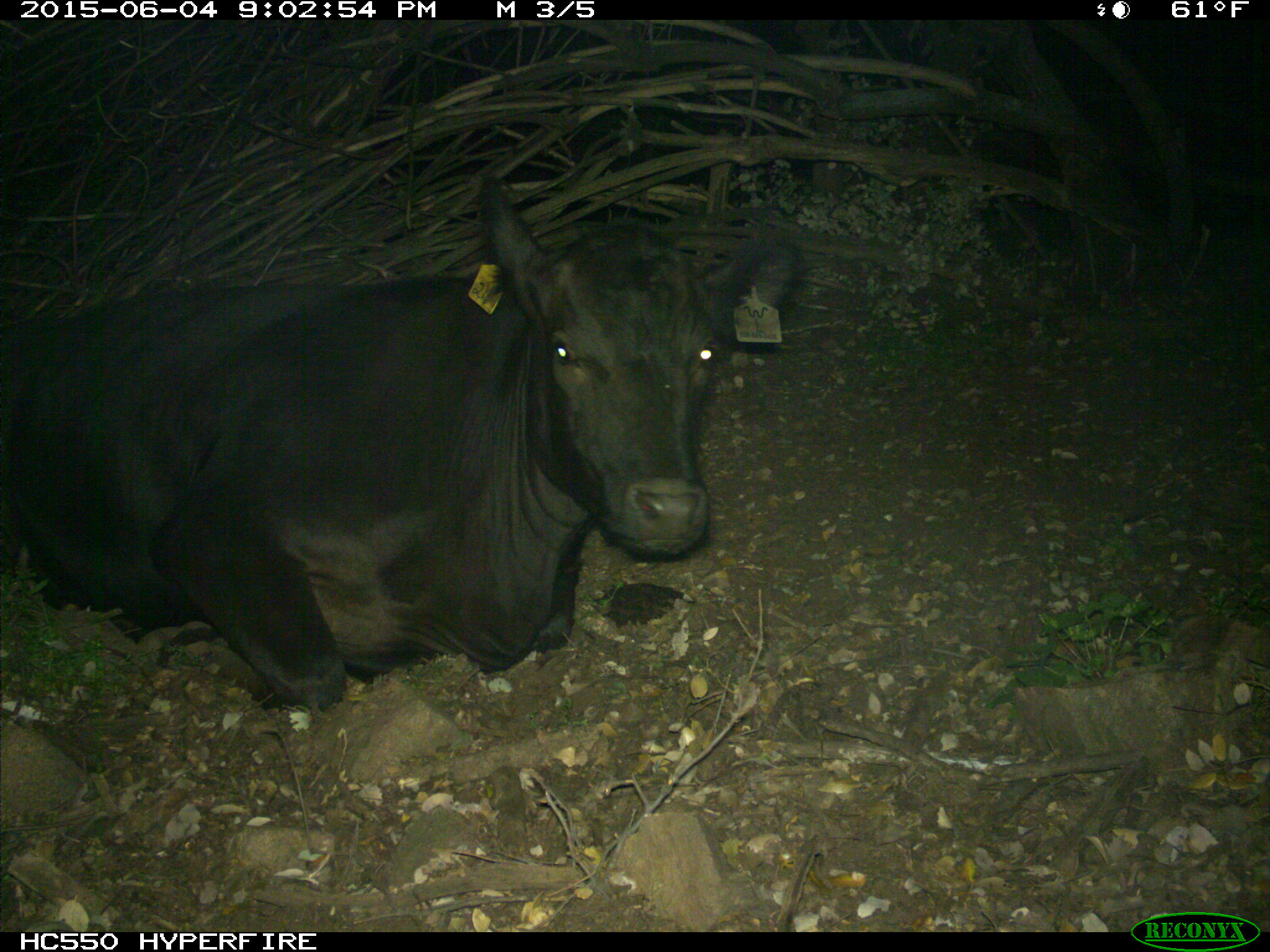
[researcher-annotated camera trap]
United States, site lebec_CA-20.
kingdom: Animalia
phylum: Chordata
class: Mammalia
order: Artiodactyla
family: Bovidae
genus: Bos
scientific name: Bos taurus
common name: domestic cow